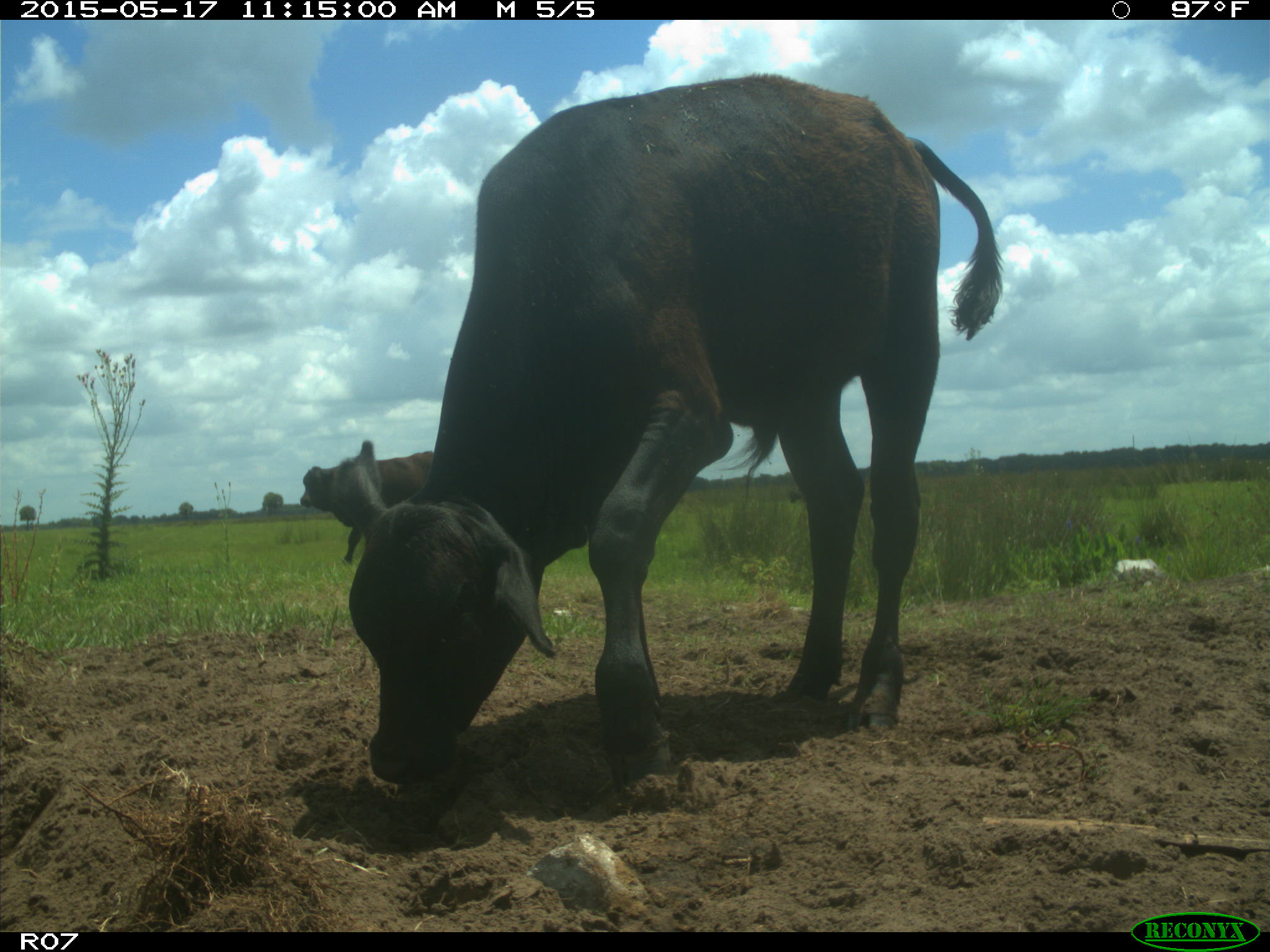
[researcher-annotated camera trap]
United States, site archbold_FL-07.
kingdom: Animalia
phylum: Chordata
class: Mammalia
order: Artiodactyla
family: Bovidae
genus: Bos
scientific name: Bos taurus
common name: domestic cow